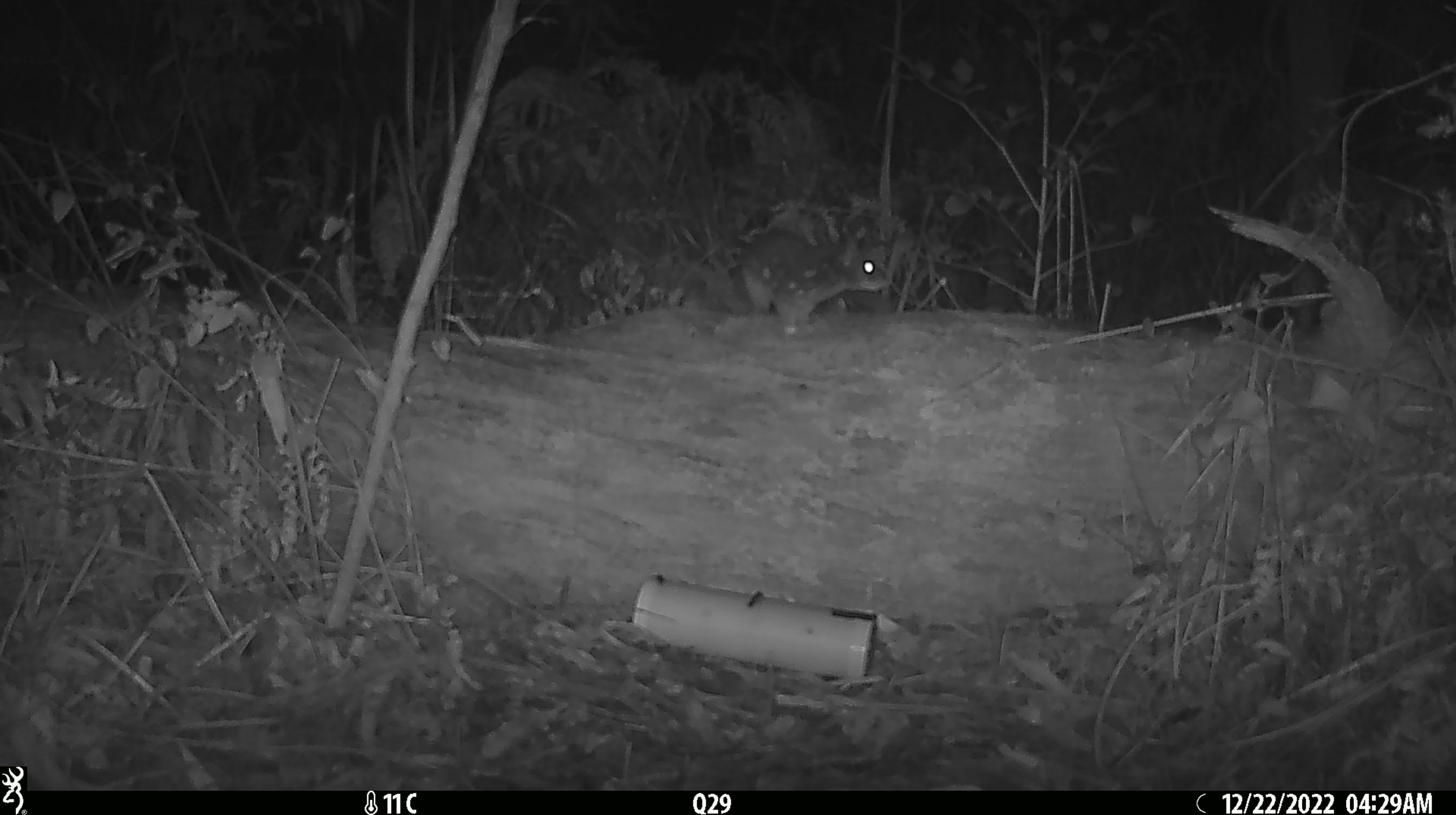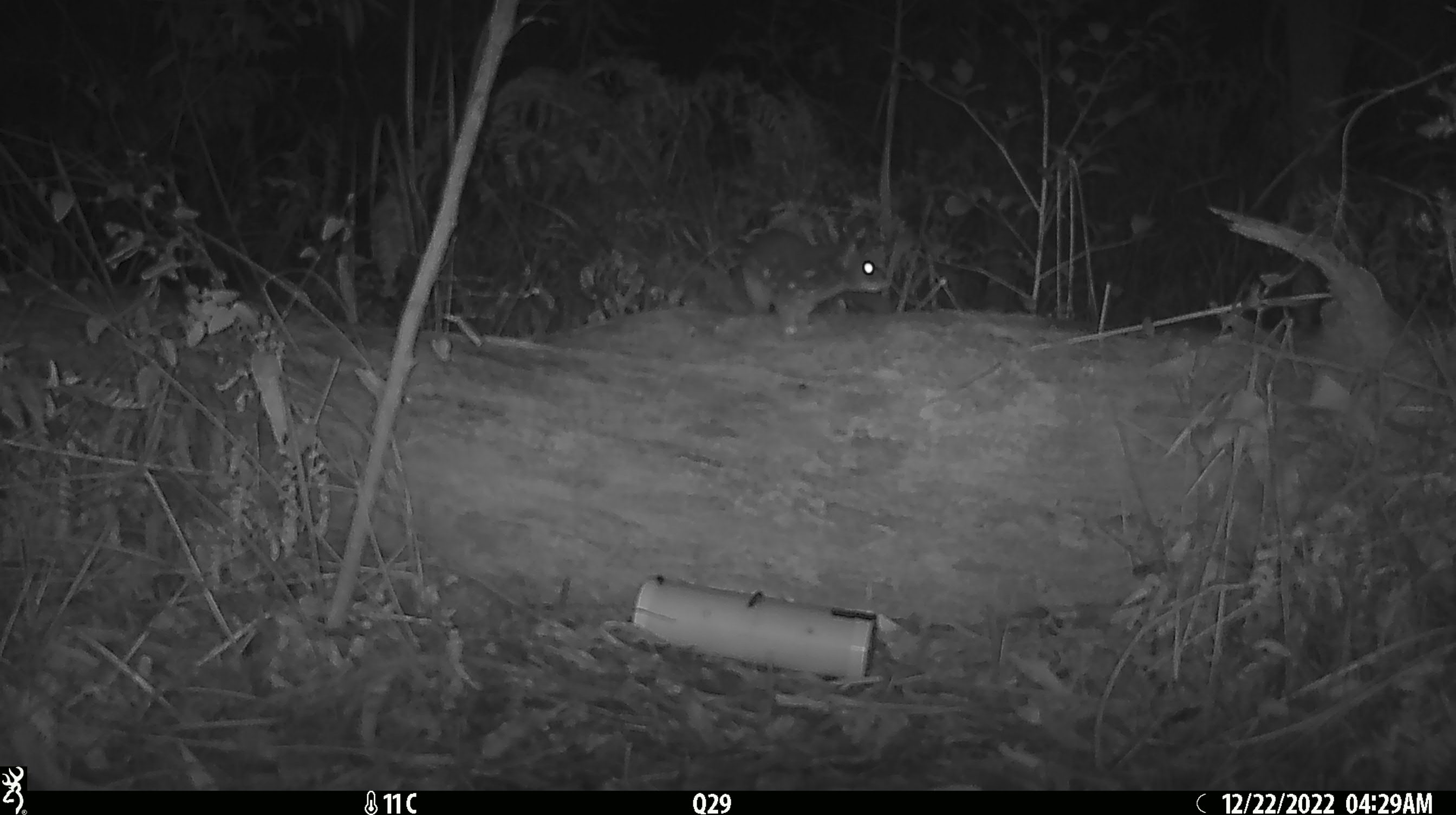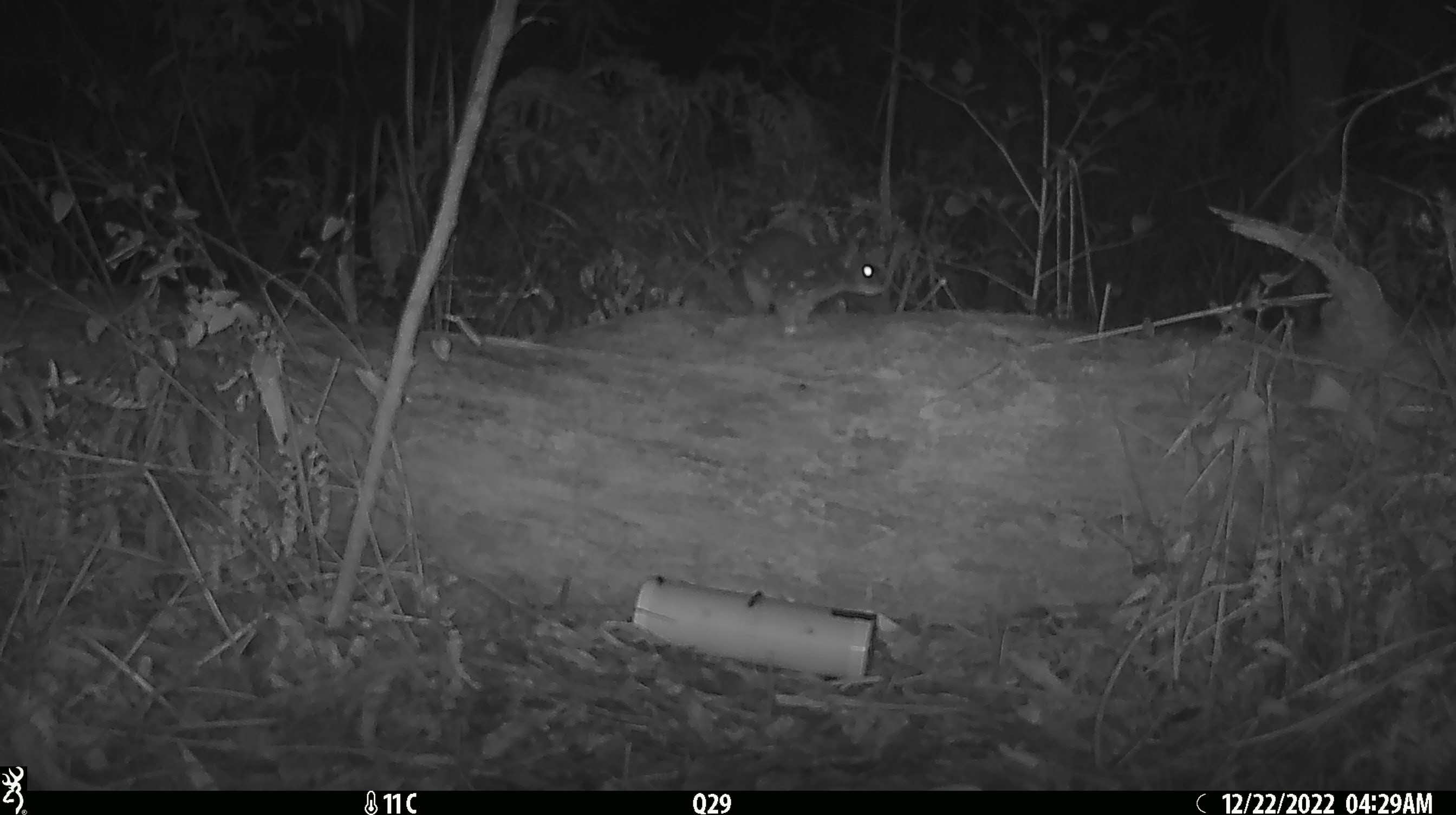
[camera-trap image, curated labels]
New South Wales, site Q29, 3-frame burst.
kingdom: Animalia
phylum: Chordata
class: Mammalia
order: Dasyuromorphia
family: Dasyuridae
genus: Dasyurus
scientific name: Dasyurus maculatus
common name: spotted-tailed quoll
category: quoll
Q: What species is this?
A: Quoll (spotted-tailed quoll) (Dasyurus maculatus).